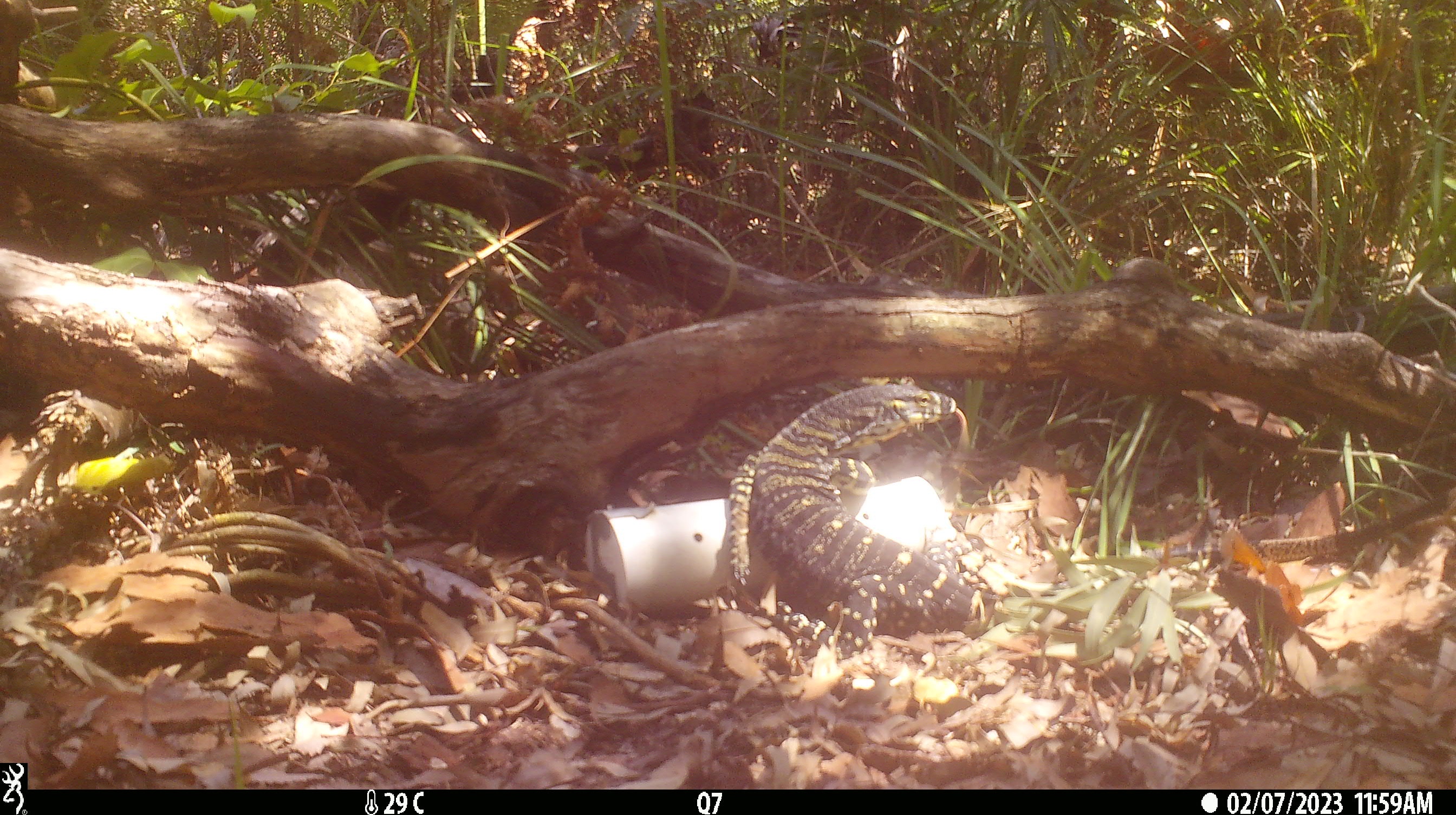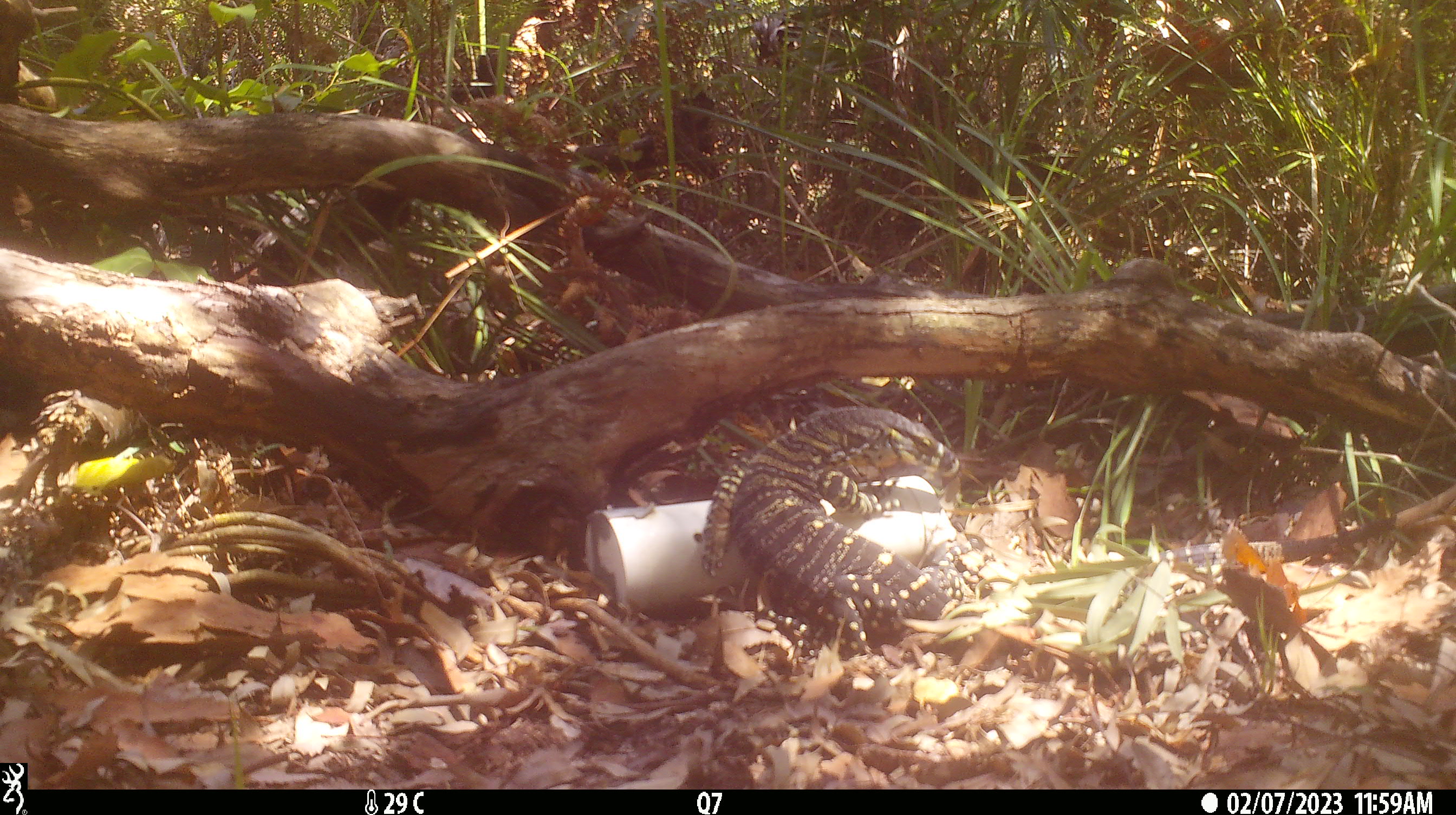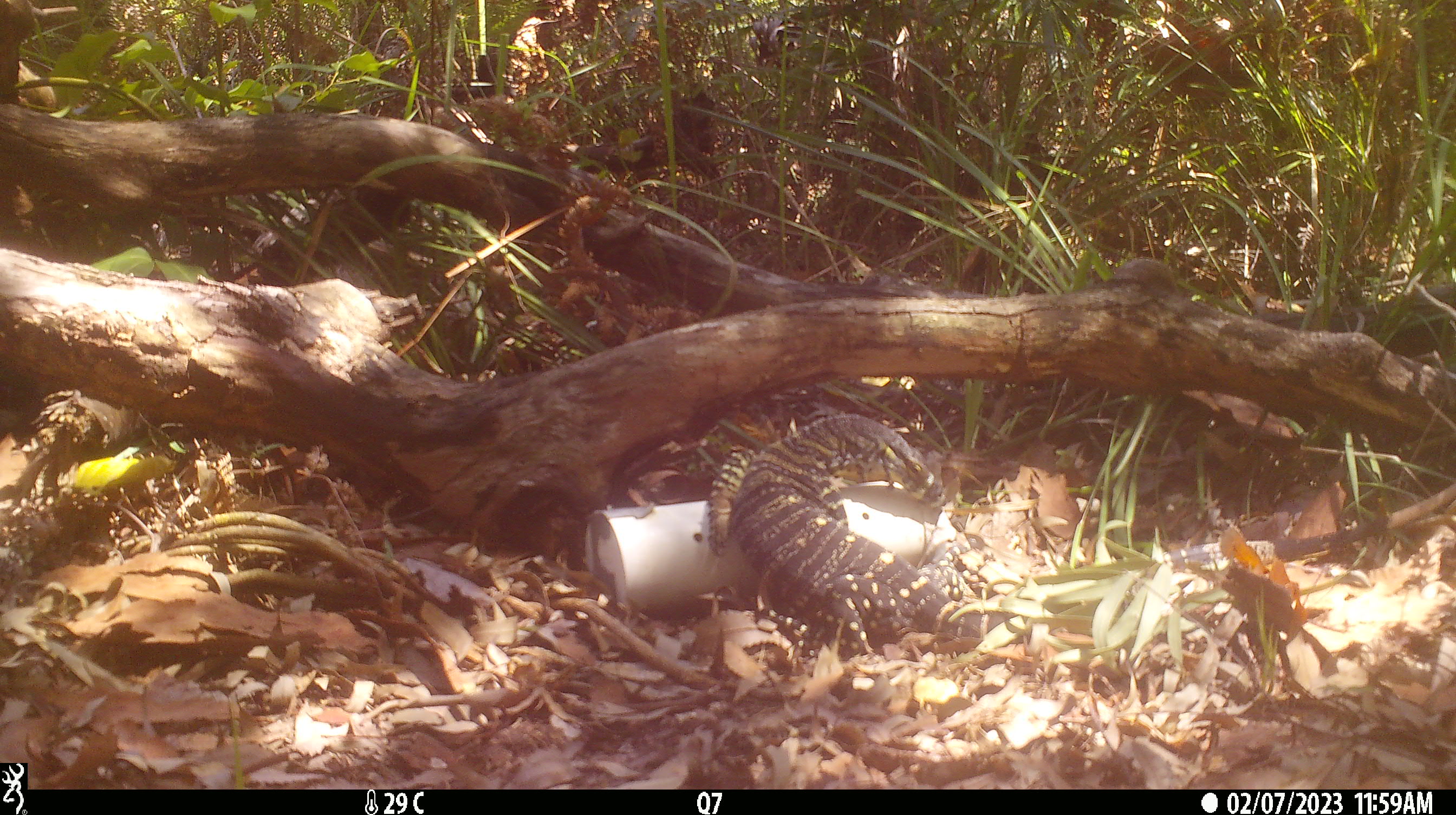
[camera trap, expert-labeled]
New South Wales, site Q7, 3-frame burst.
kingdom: Animalia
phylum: Chordata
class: Reptilia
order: Squamata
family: Varanidae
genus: Varanus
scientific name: Varanus varius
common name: lace monitor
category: goanna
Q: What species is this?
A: Goanna (lace monitor) (Varanus varius).